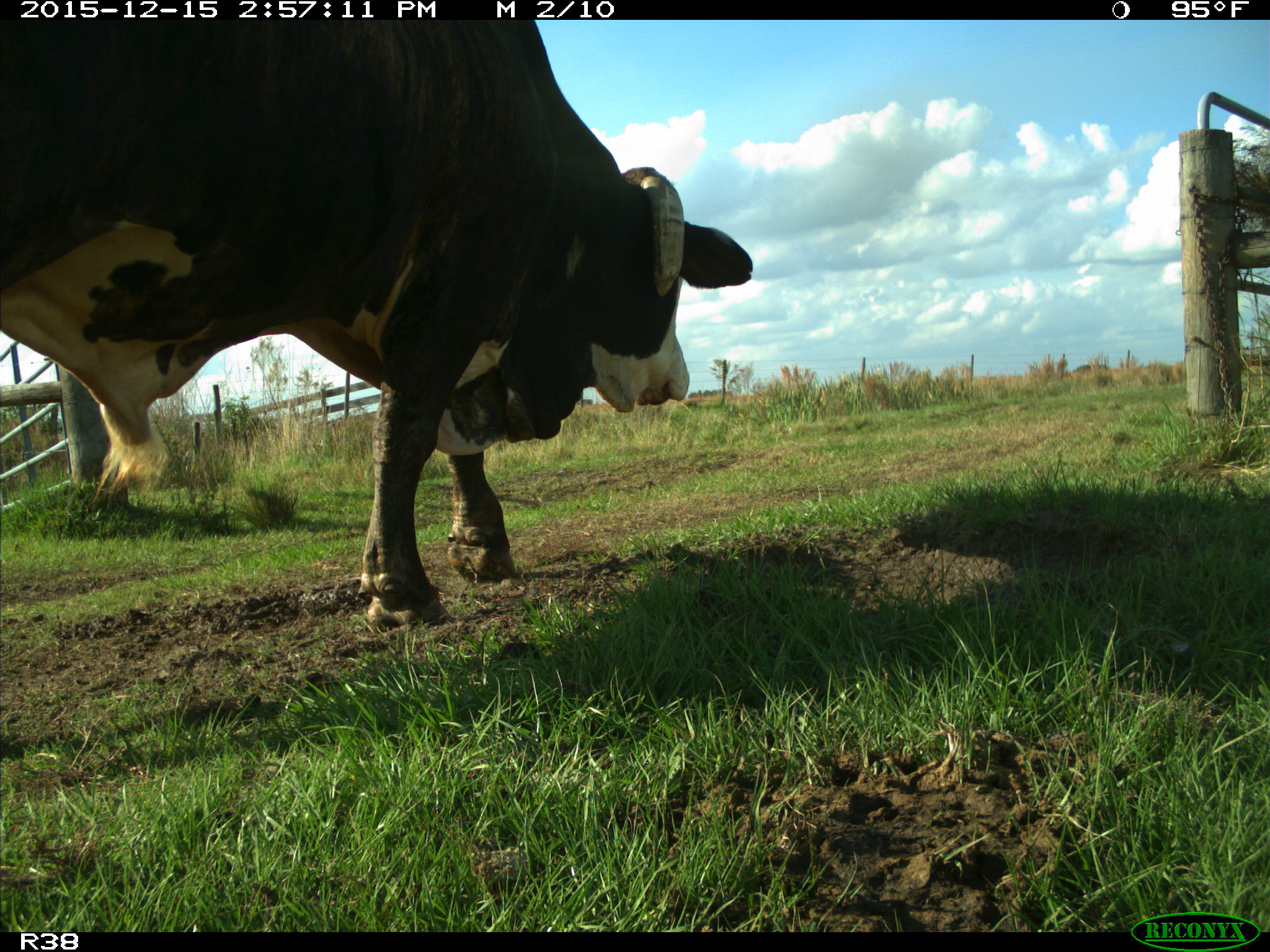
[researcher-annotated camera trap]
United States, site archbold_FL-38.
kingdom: Animalia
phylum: Chordata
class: Mammalia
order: Artiodactyla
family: Bovidae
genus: Bos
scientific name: Bos taurus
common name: domestic cow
Bos taurus (domestic cow).